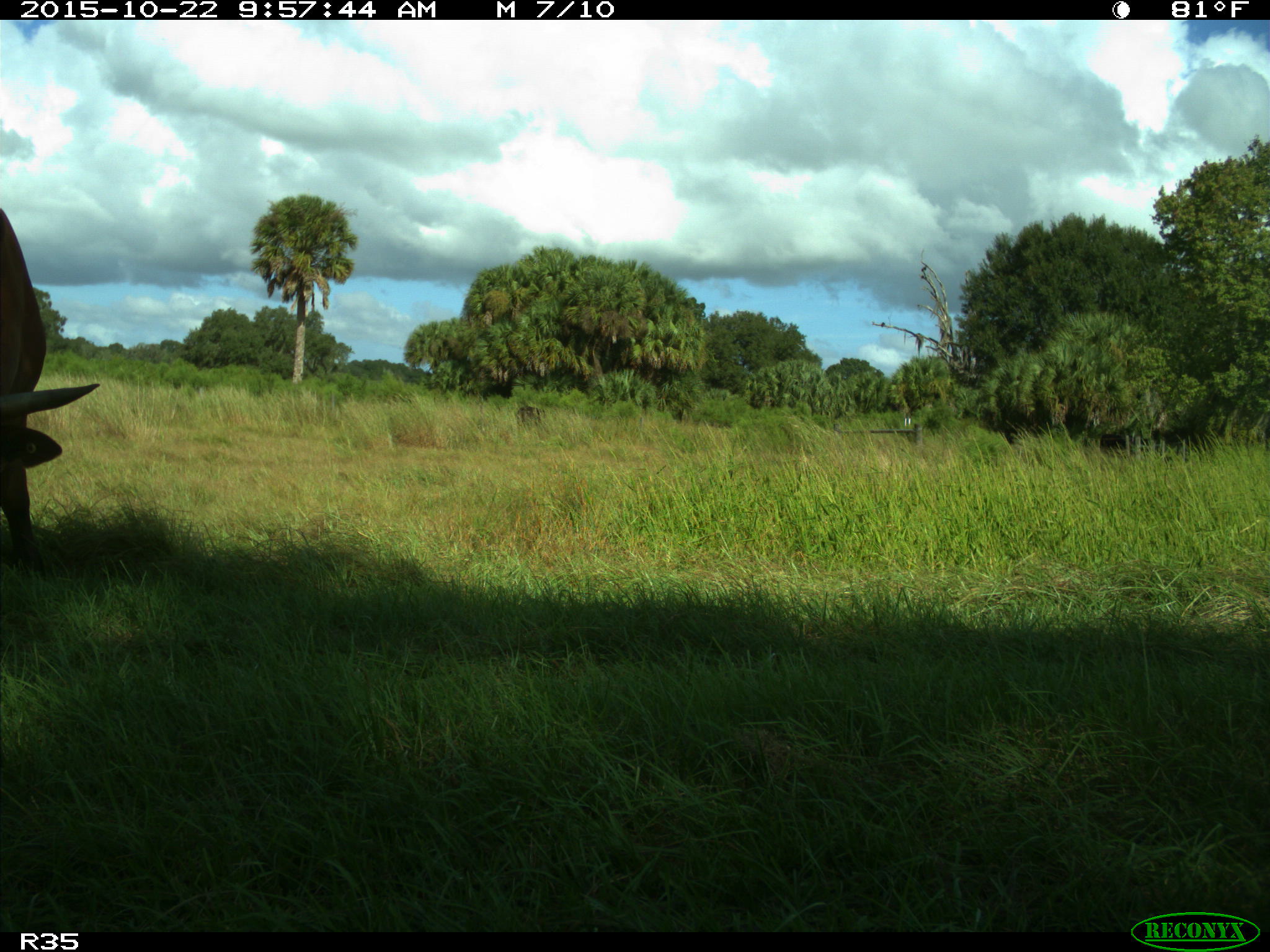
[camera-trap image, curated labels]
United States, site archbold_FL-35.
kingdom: Animalia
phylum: Chordata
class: Mammalia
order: Artiodactyla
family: Bovidae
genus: Bos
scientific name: Bos taurus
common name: domestic cow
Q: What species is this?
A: Bos taurus (domestic cow).